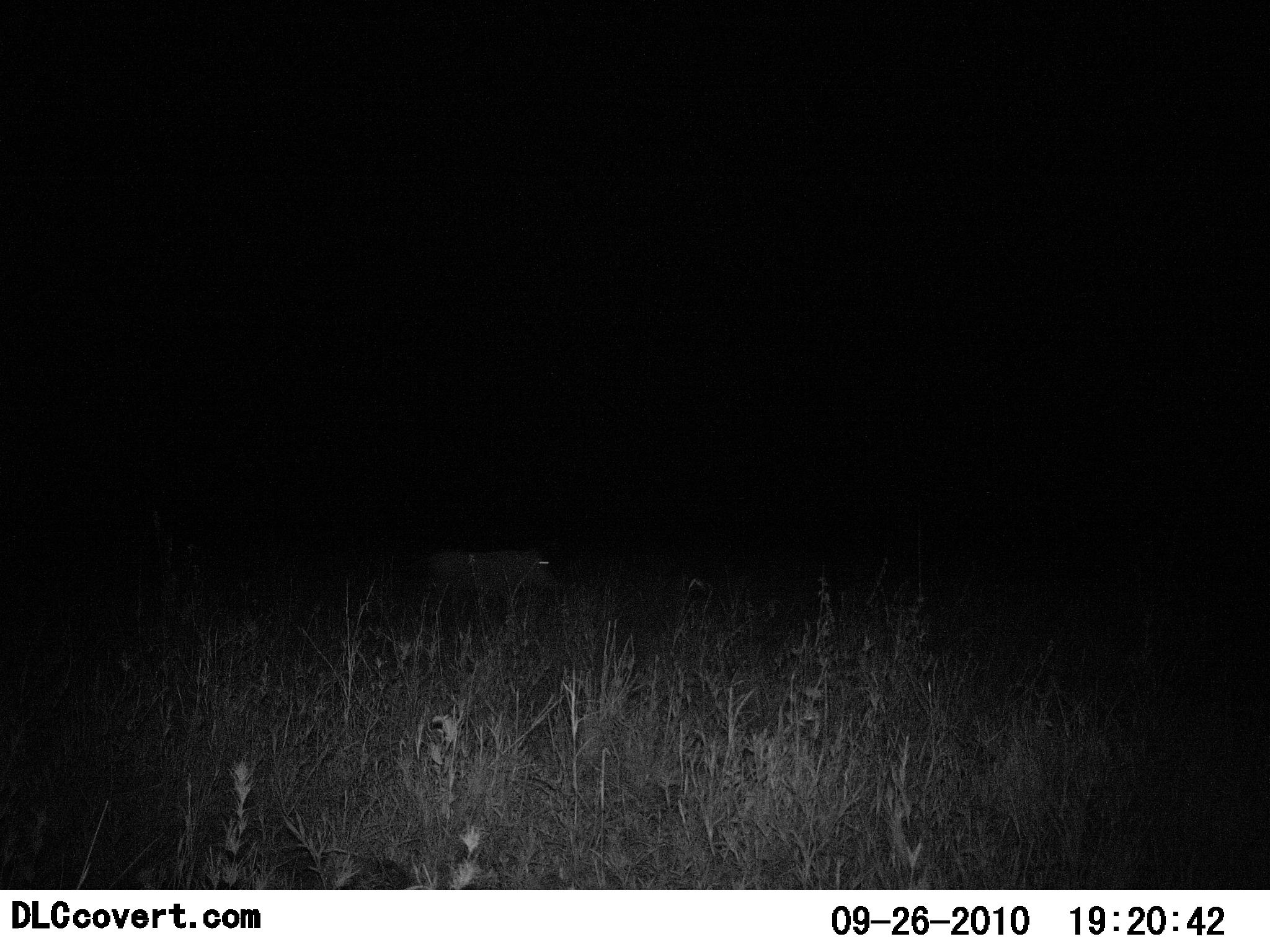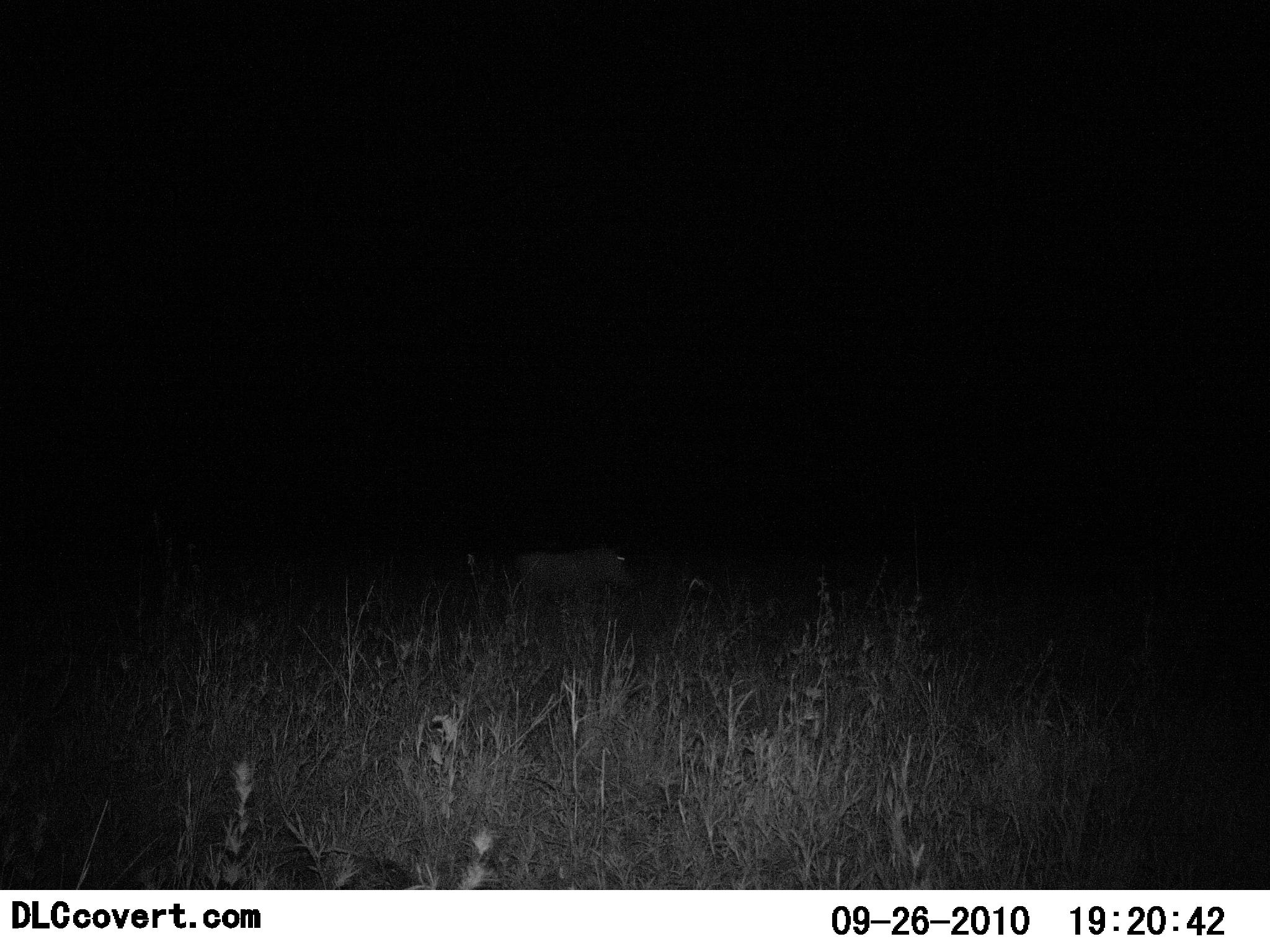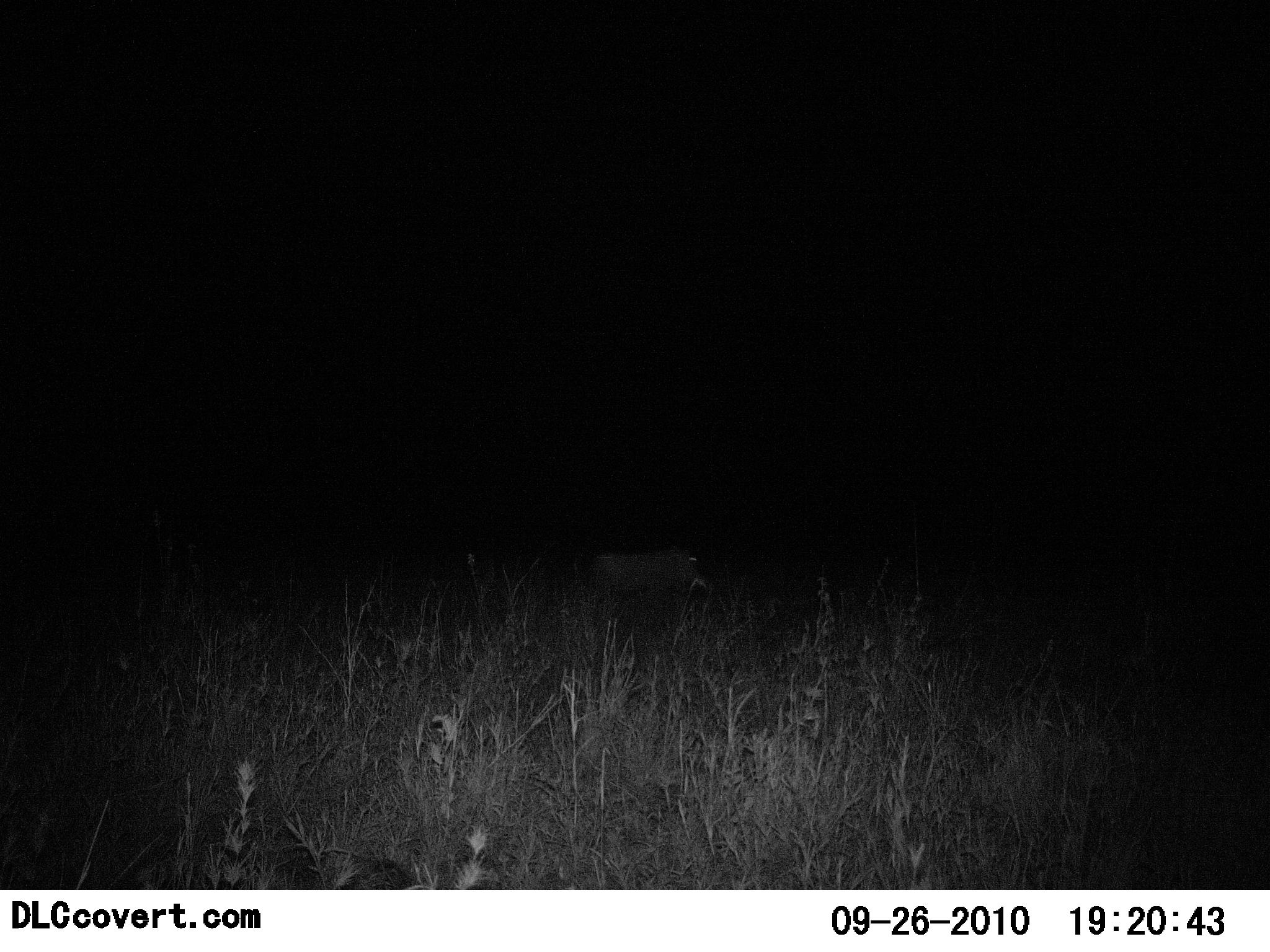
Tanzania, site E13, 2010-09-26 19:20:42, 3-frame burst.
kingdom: Animalia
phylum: Chordata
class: Mammalia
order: Artiodactyla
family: Suidae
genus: Phacochoerus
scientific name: Phacochoerus africanus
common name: warthog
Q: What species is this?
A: Warthog (Phacochoerus africanus).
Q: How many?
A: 1.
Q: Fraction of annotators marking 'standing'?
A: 0%.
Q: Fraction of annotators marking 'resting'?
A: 0%.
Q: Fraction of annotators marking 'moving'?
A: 100%.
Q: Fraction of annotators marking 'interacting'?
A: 0%.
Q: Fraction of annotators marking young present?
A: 0%.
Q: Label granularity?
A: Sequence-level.